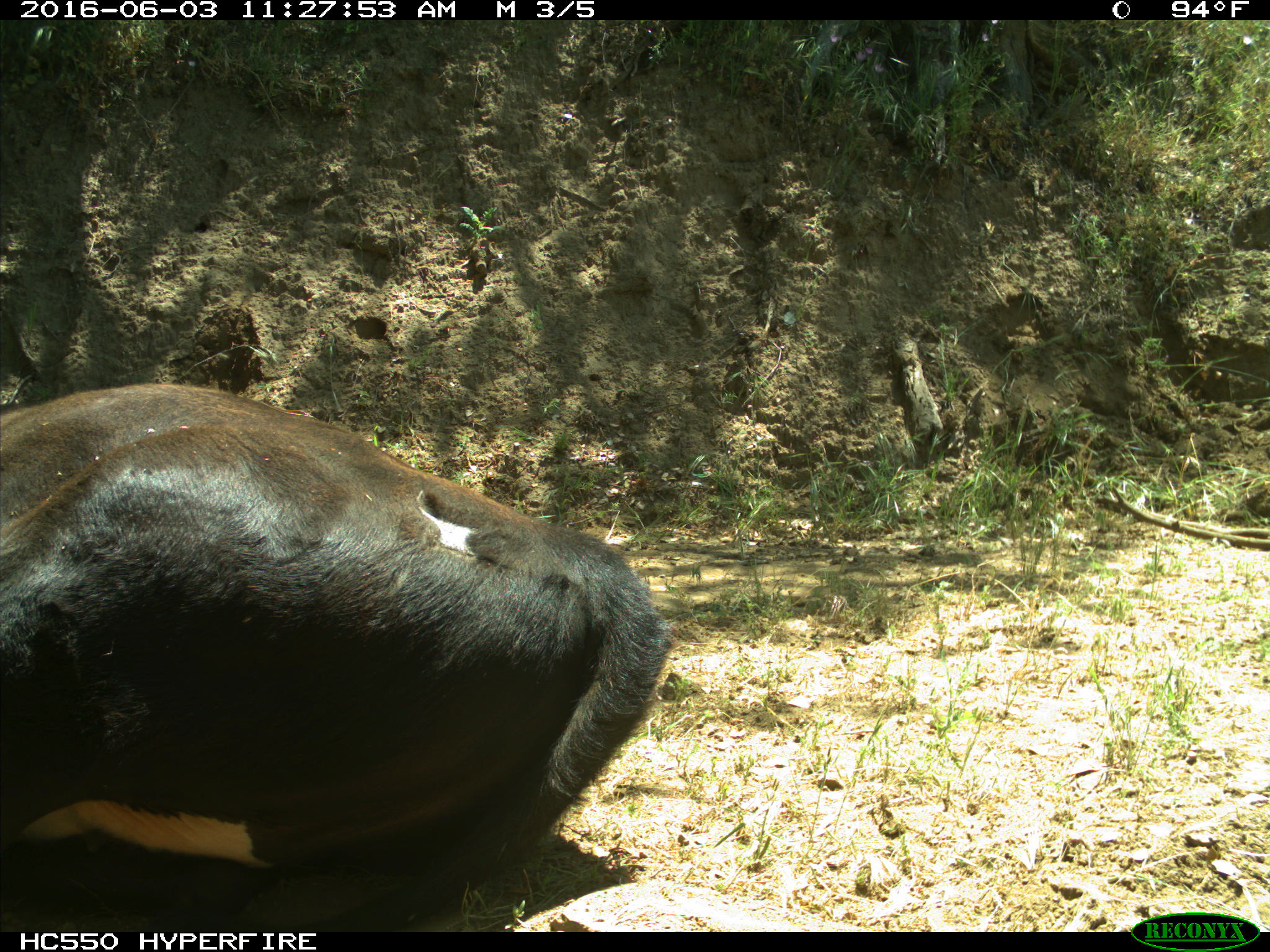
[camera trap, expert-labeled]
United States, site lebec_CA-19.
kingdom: Animalia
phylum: Chordata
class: Mammalia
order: Artiodactyla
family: Bovidae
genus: Bos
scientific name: Bos taurus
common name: domestic cow